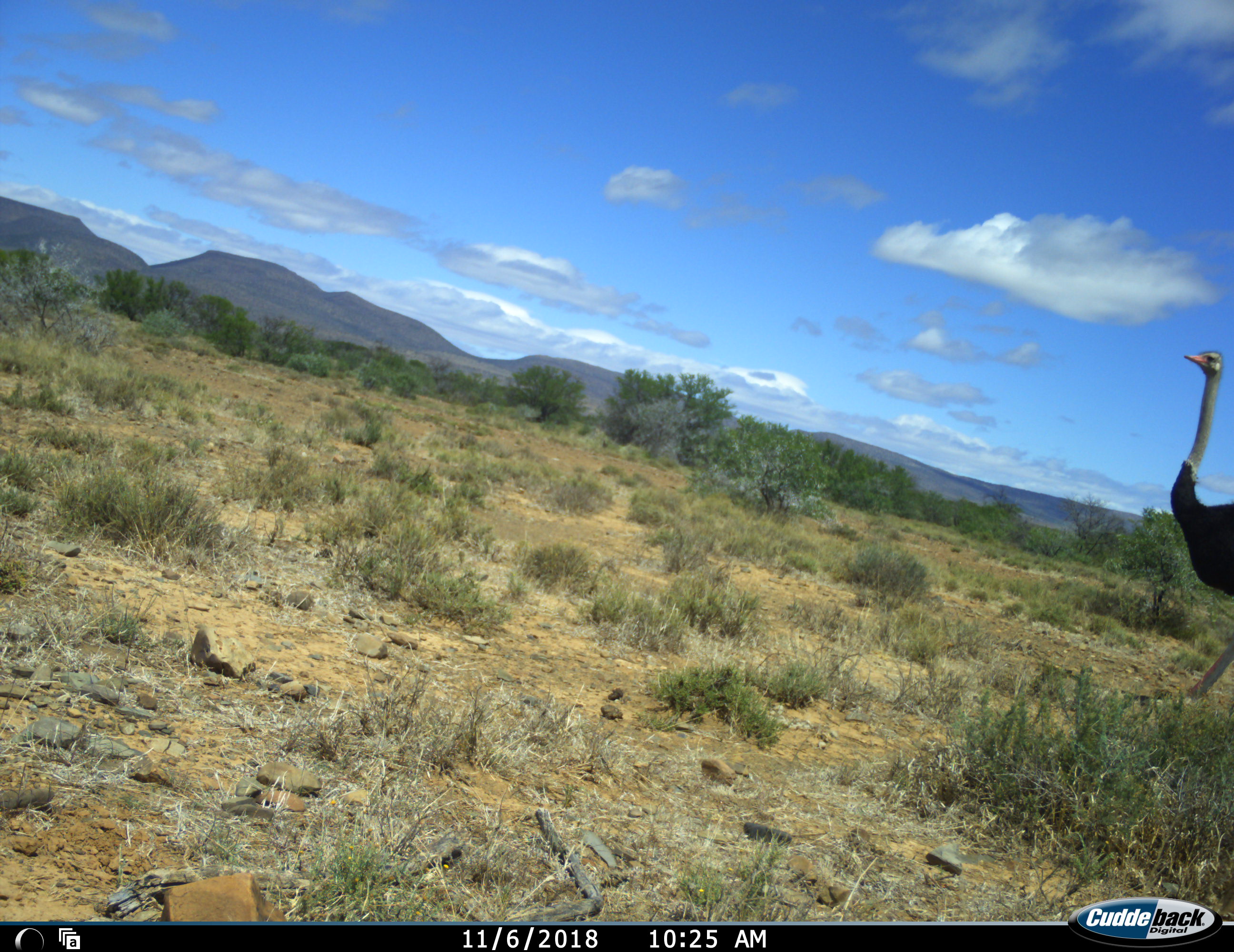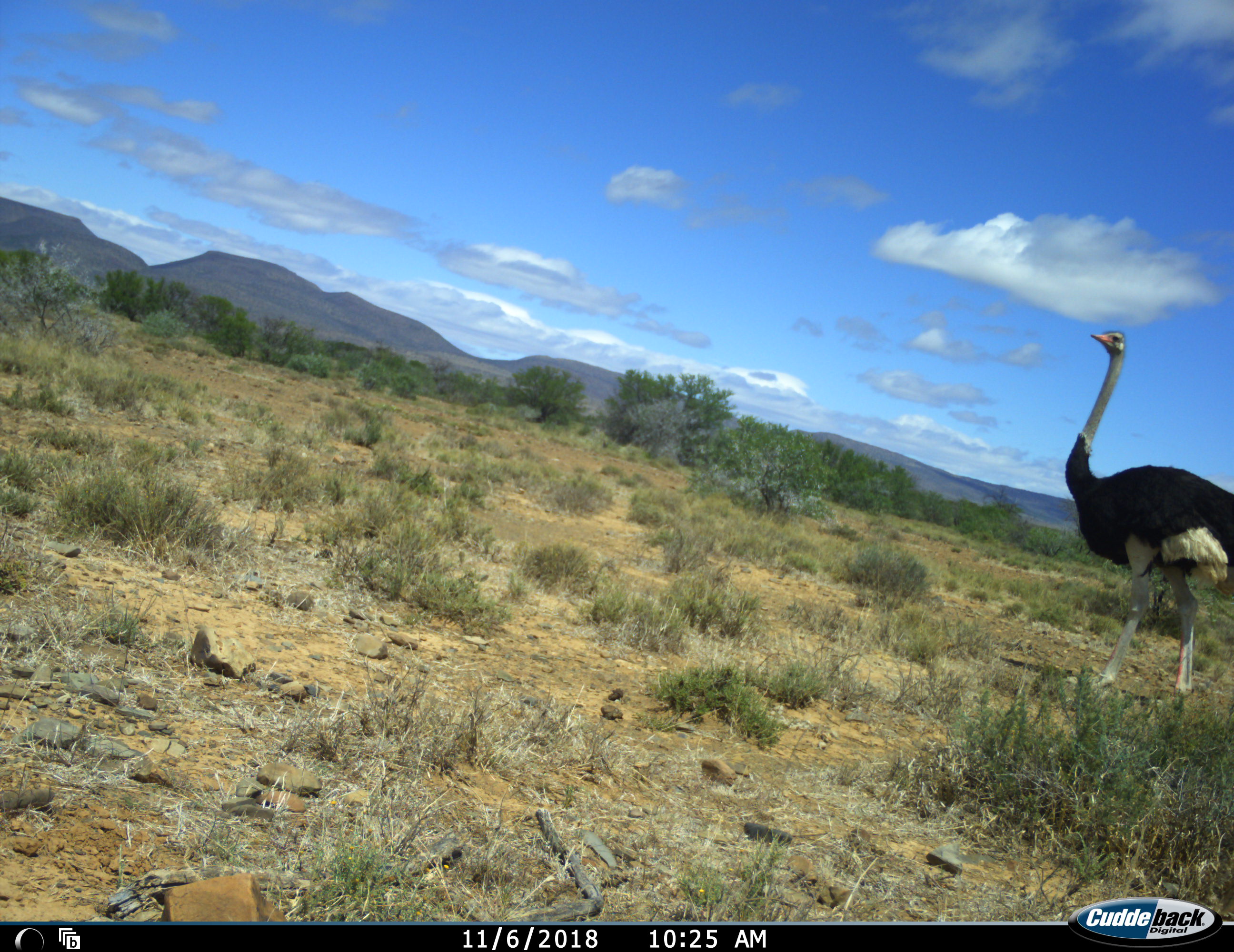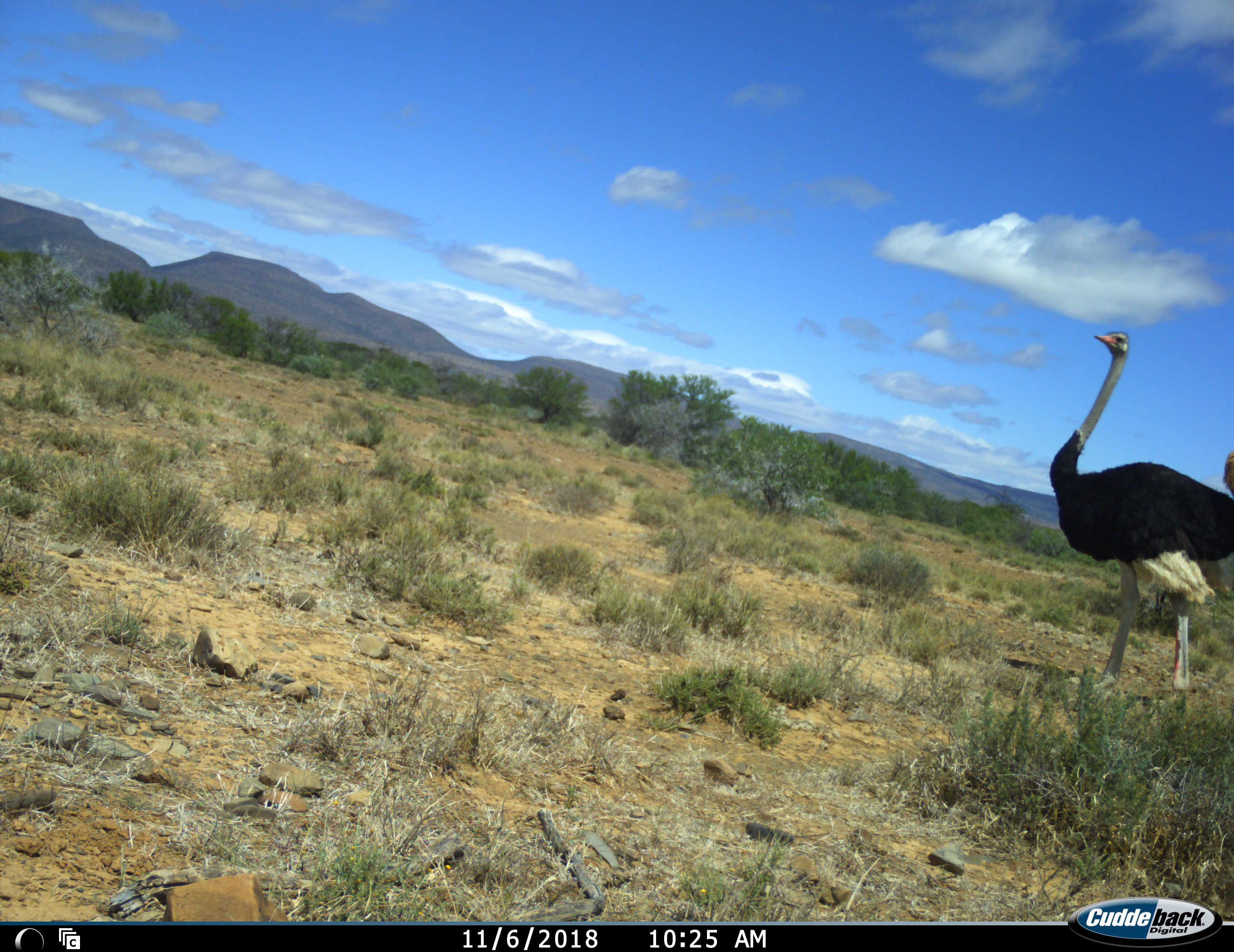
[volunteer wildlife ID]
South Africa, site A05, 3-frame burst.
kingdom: Animalia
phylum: Chordata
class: Aves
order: Struthioniformes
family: Struthionidae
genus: Struthio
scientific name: Struthio camelus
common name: ostrich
Ostrich (Struthio camelus), count 1. Behavior (volunteer vote fractions): standing 45%, resting 0%, moving 73%, interacting 0%. Young present (vote fraction): 0%. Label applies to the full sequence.